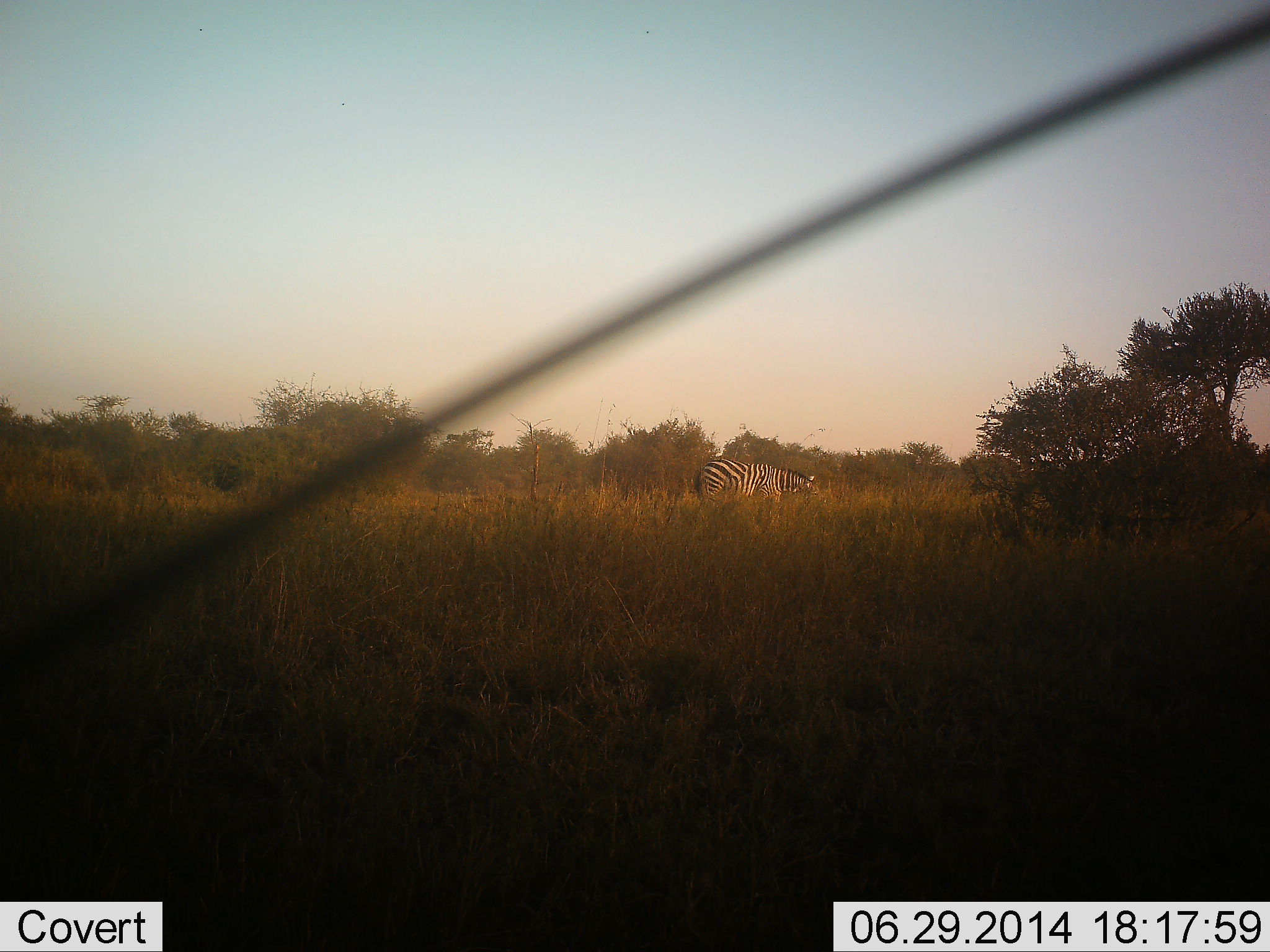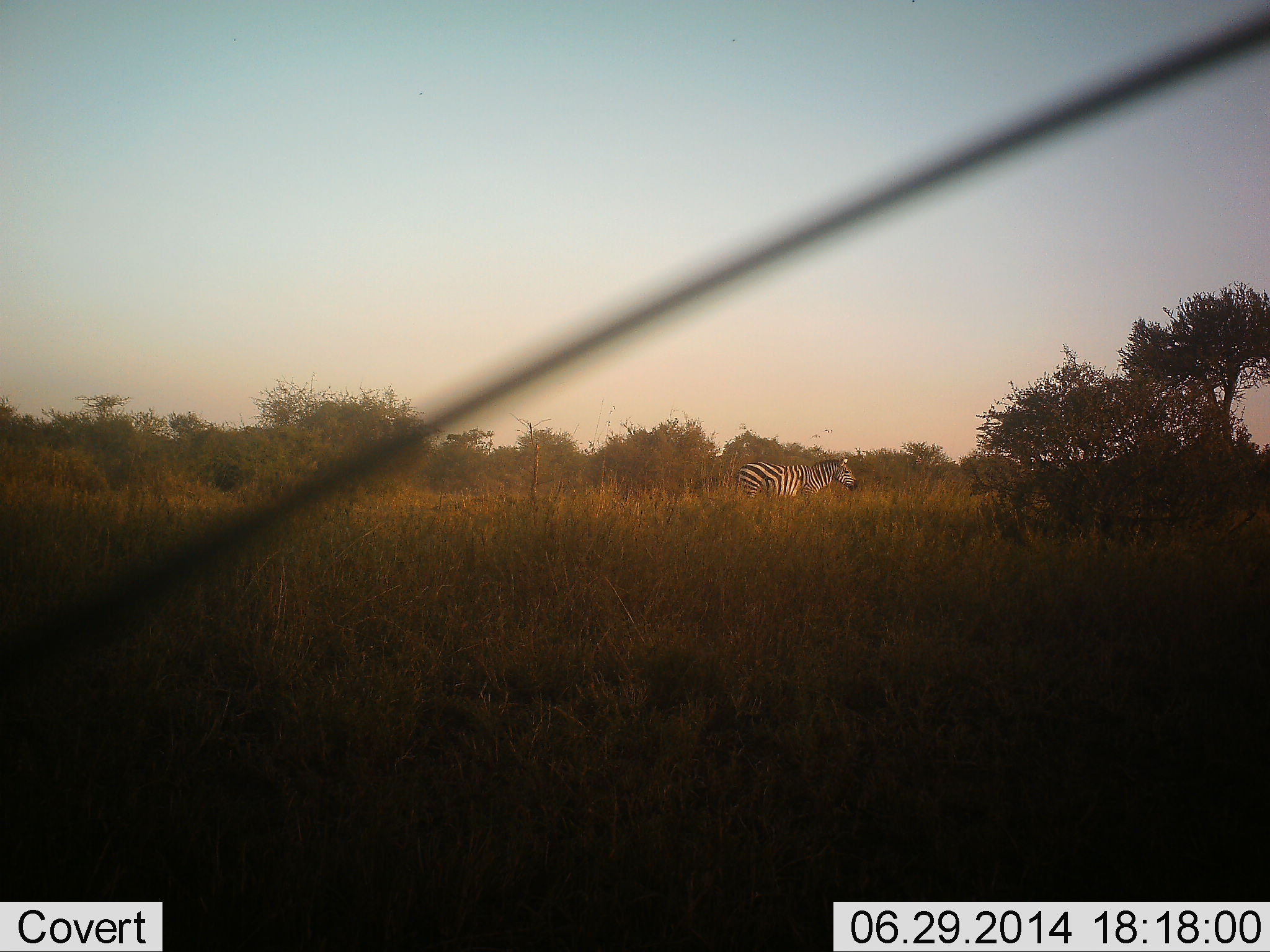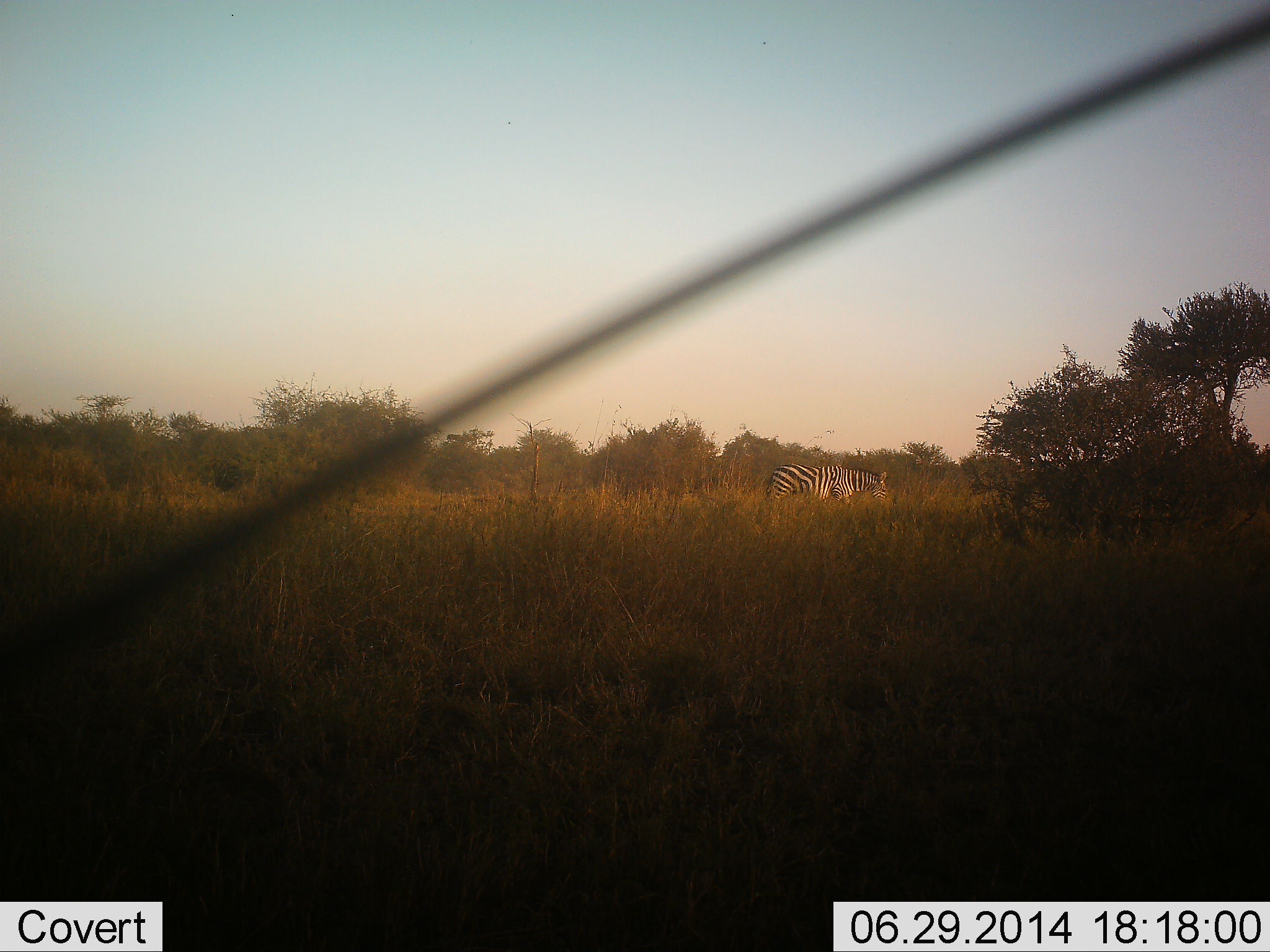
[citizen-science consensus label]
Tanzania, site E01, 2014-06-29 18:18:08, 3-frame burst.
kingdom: Animalia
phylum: Chordata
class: Mammalia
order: Perissodactyla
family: Equidae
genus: Equus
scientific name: Equus quagga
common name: plains zebra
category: zebra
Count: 1.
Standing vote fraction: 10%.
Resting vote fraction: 0%.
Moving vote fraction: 80%.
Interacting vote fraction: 0%.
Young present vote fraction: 0%.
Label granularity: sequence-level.